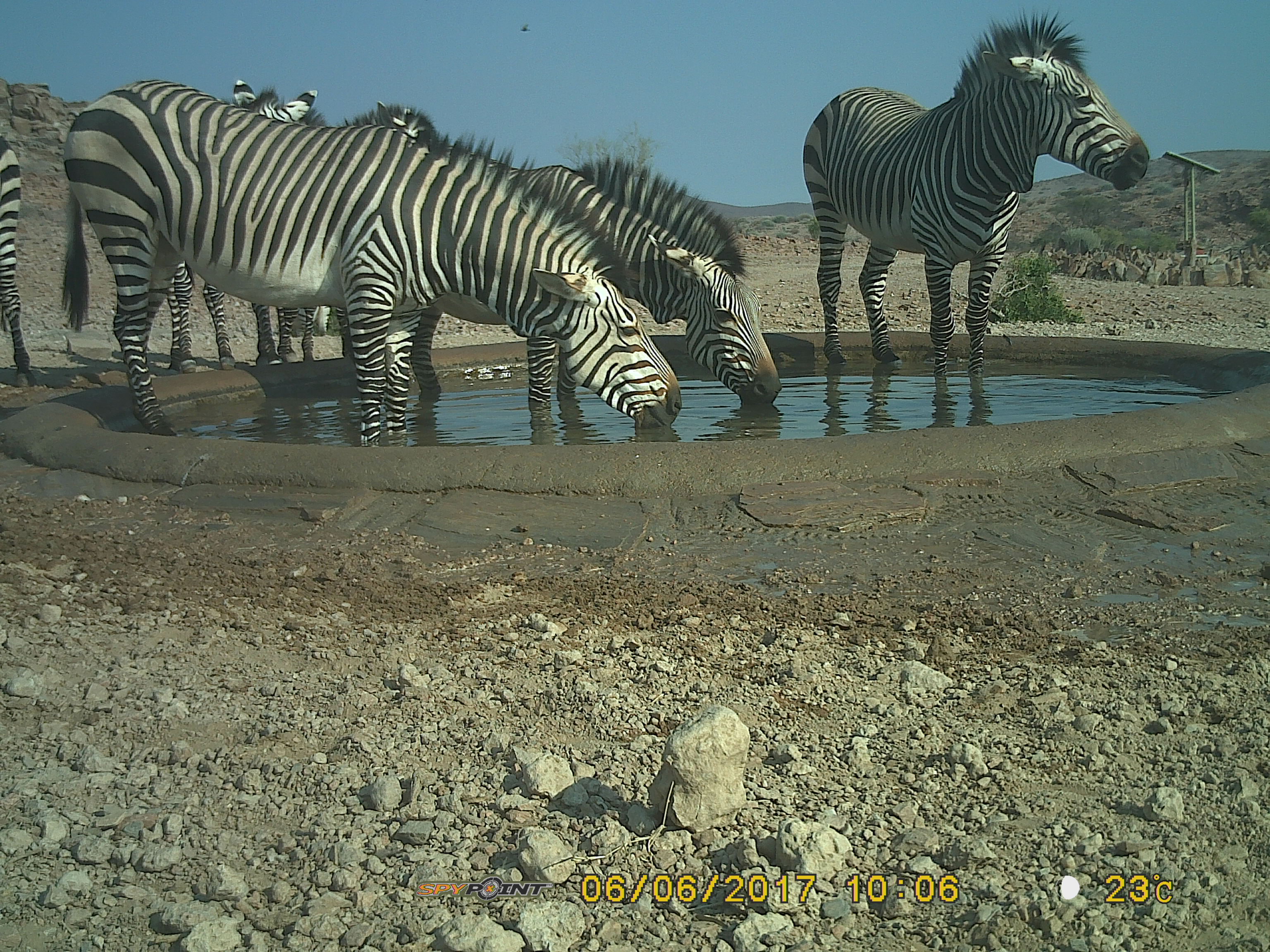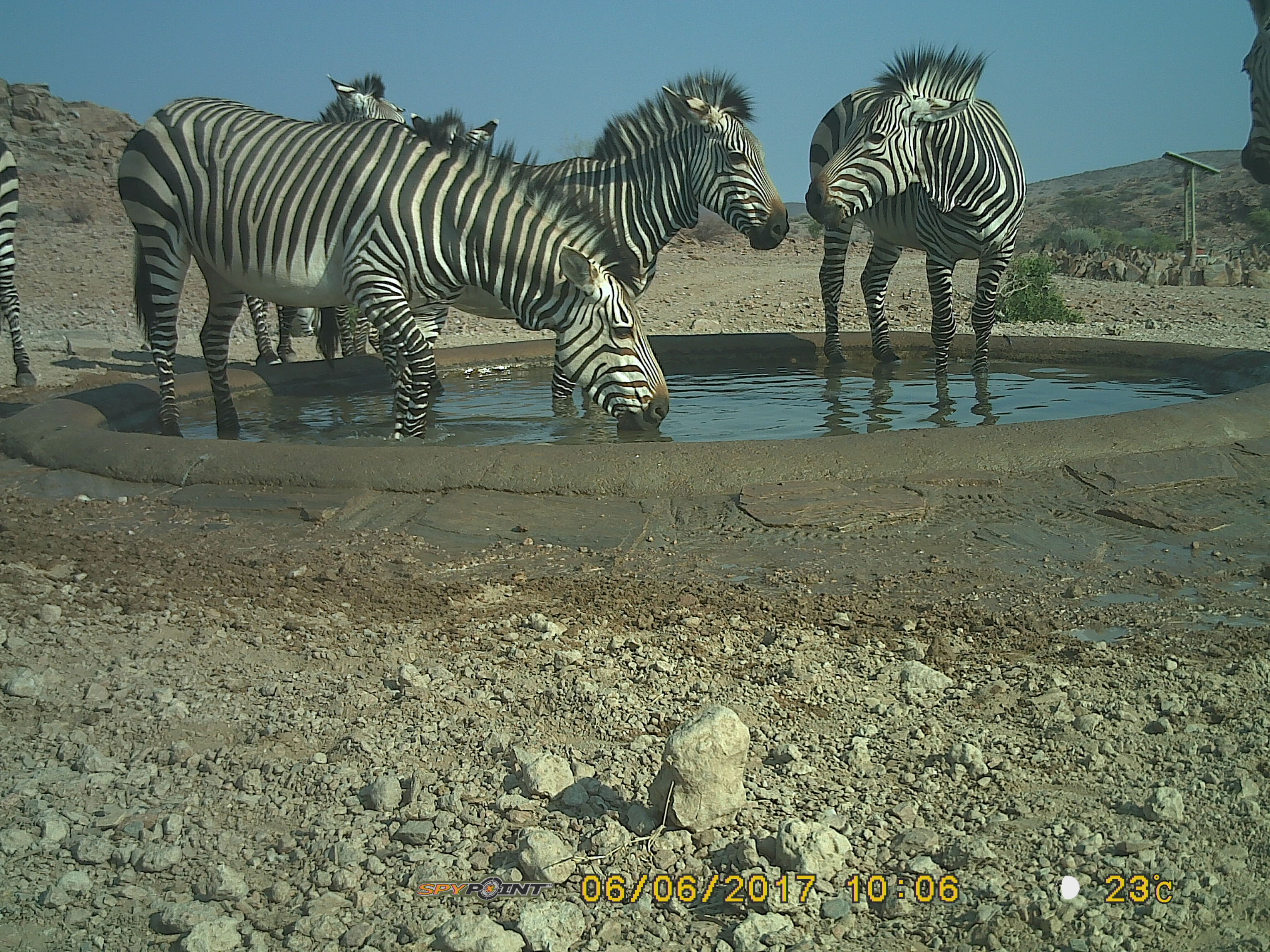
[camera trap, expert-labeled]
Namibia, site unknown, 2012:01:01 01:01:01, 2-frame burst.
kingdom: Animalia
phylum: Chordata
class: Mammalia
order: Perissodactyla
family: Equidae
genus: Equus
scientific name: Equus zebra hartmannae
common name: hartmann's mountain zebra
Equus zebra hartmannae (hartmann's mountain zebra).